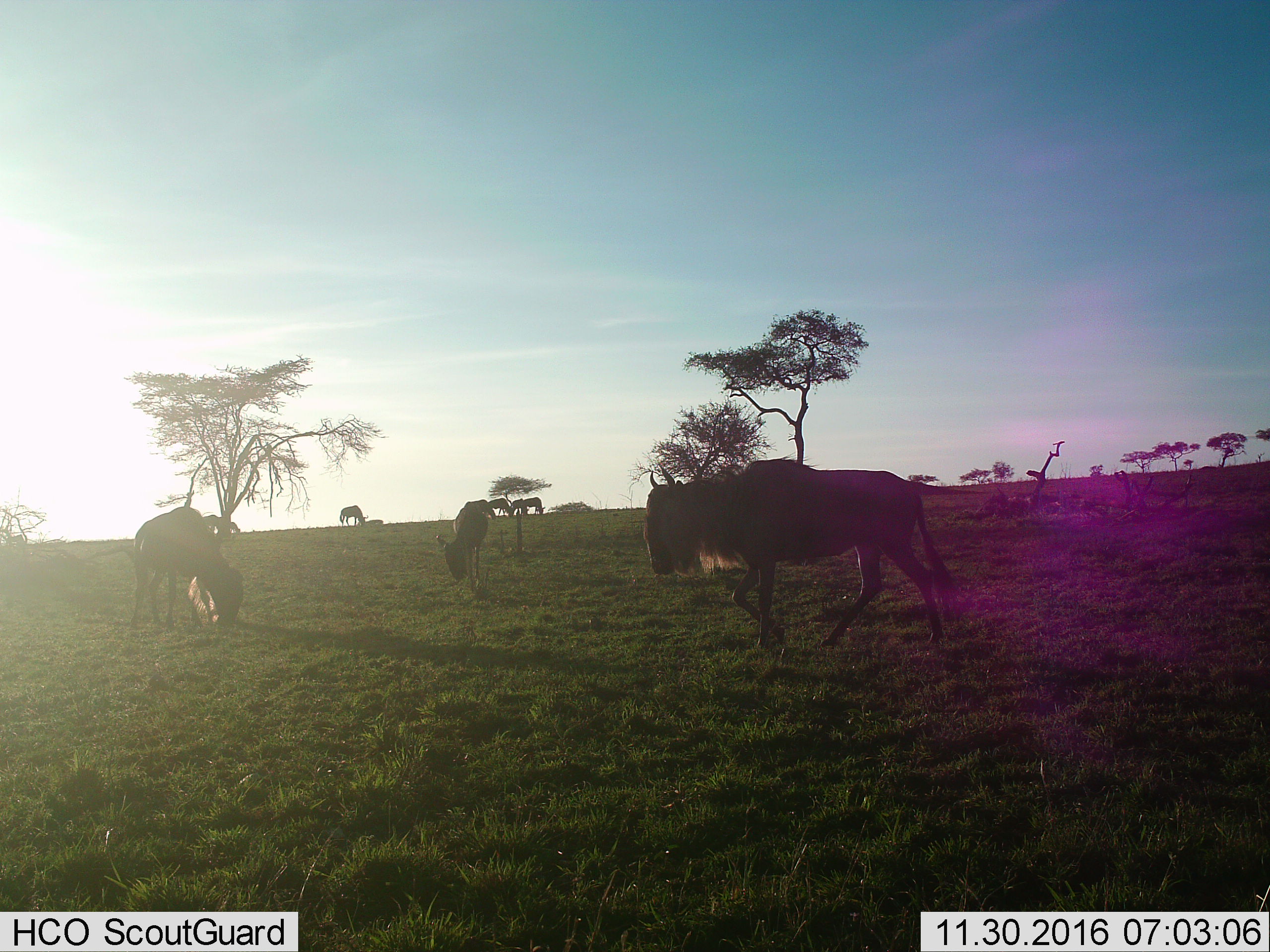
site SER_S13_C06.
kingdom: Animalia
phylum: Chordata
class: Mammalia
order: Artiodactyla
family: Bovidae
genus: Connochaetes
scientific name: Connochaetes taurinus taurinus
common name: blue wildebeest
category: wildebeestblue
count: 7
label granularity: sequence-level